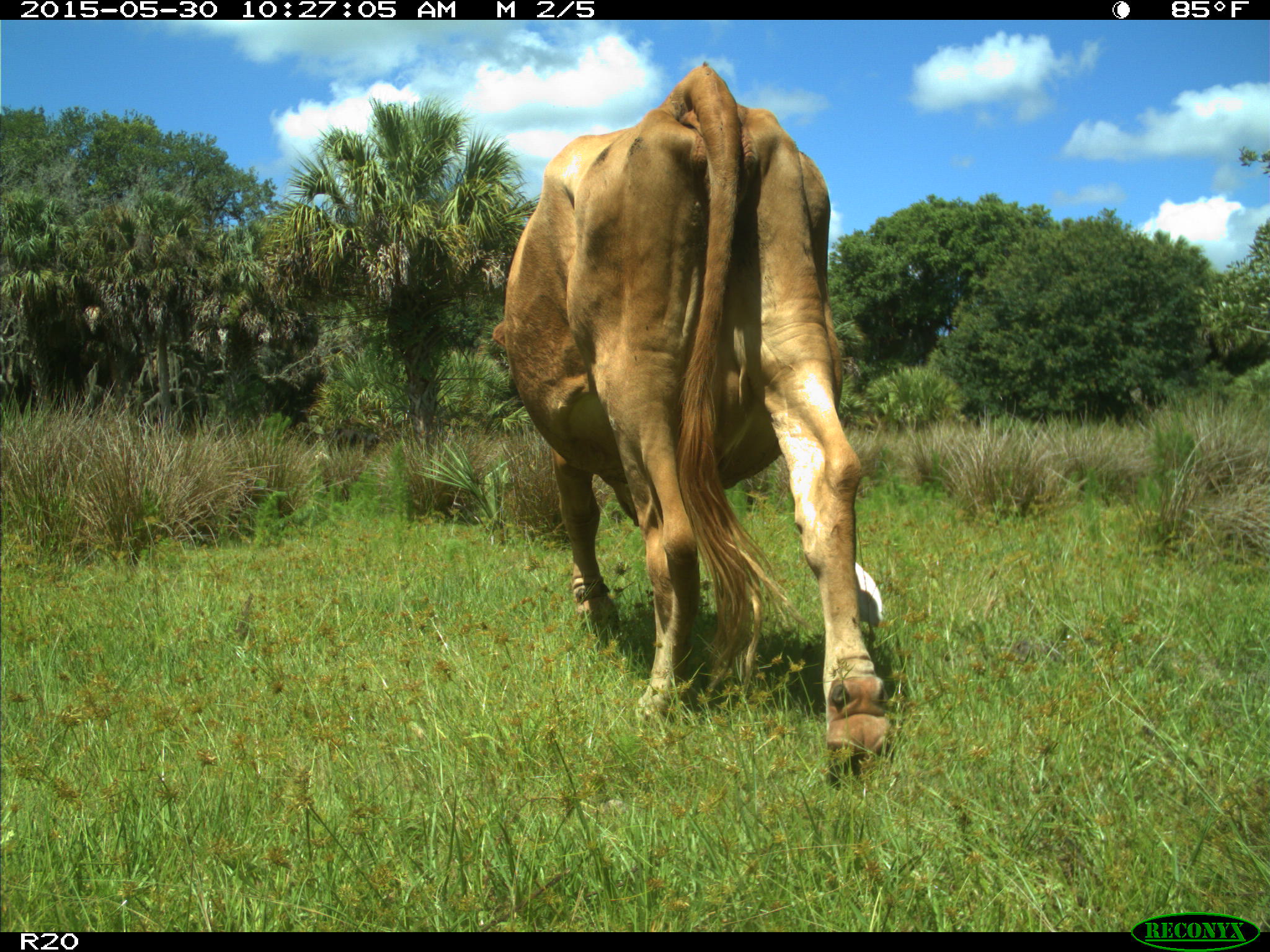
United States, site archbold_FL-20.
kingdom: Animalia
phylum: Chordata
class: Mammalia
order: Artiodactyla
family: Bovidae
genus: Bos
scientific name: Bos taurus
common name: domestic cow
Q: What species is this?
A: Bos taurus (domestic cow).